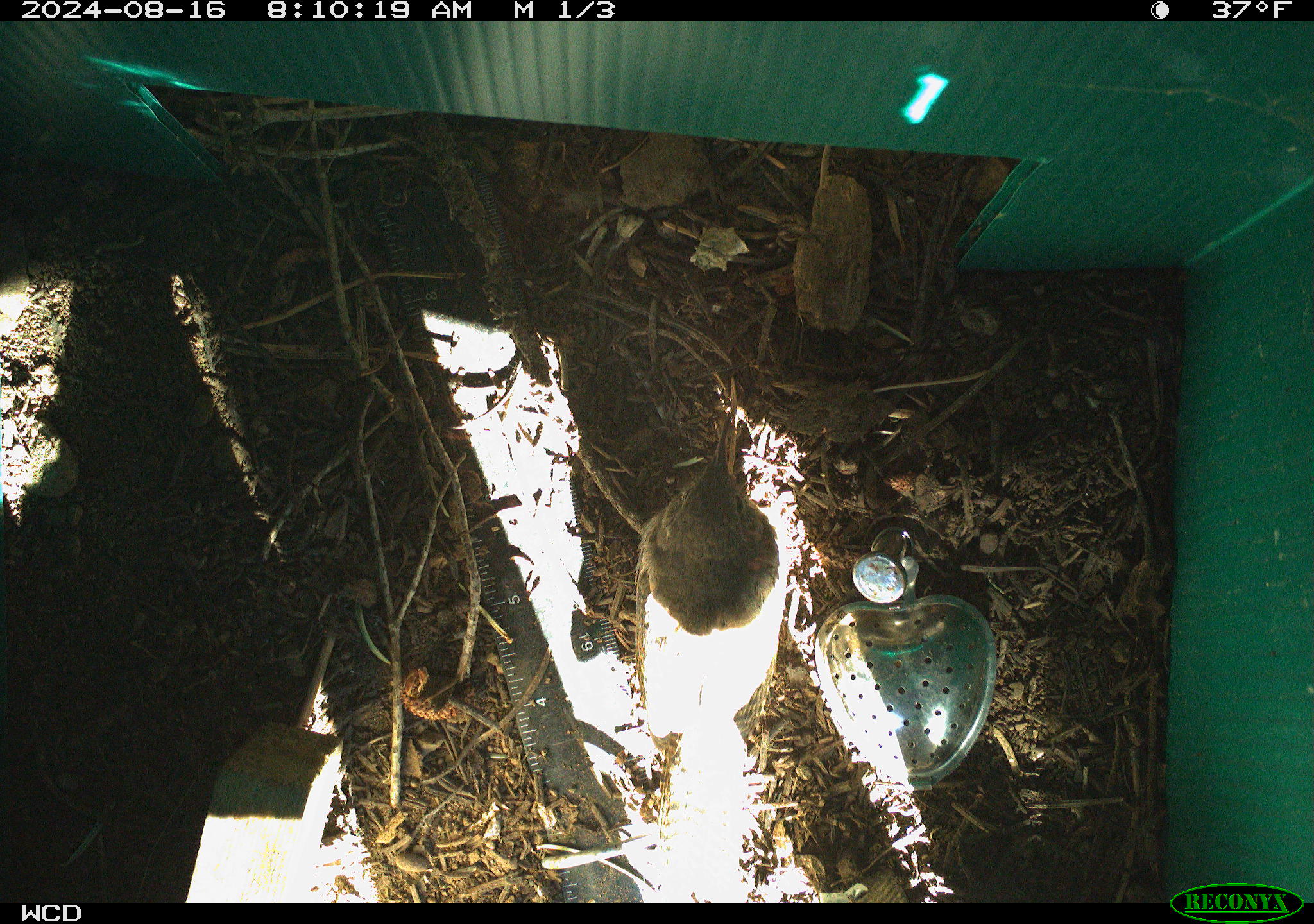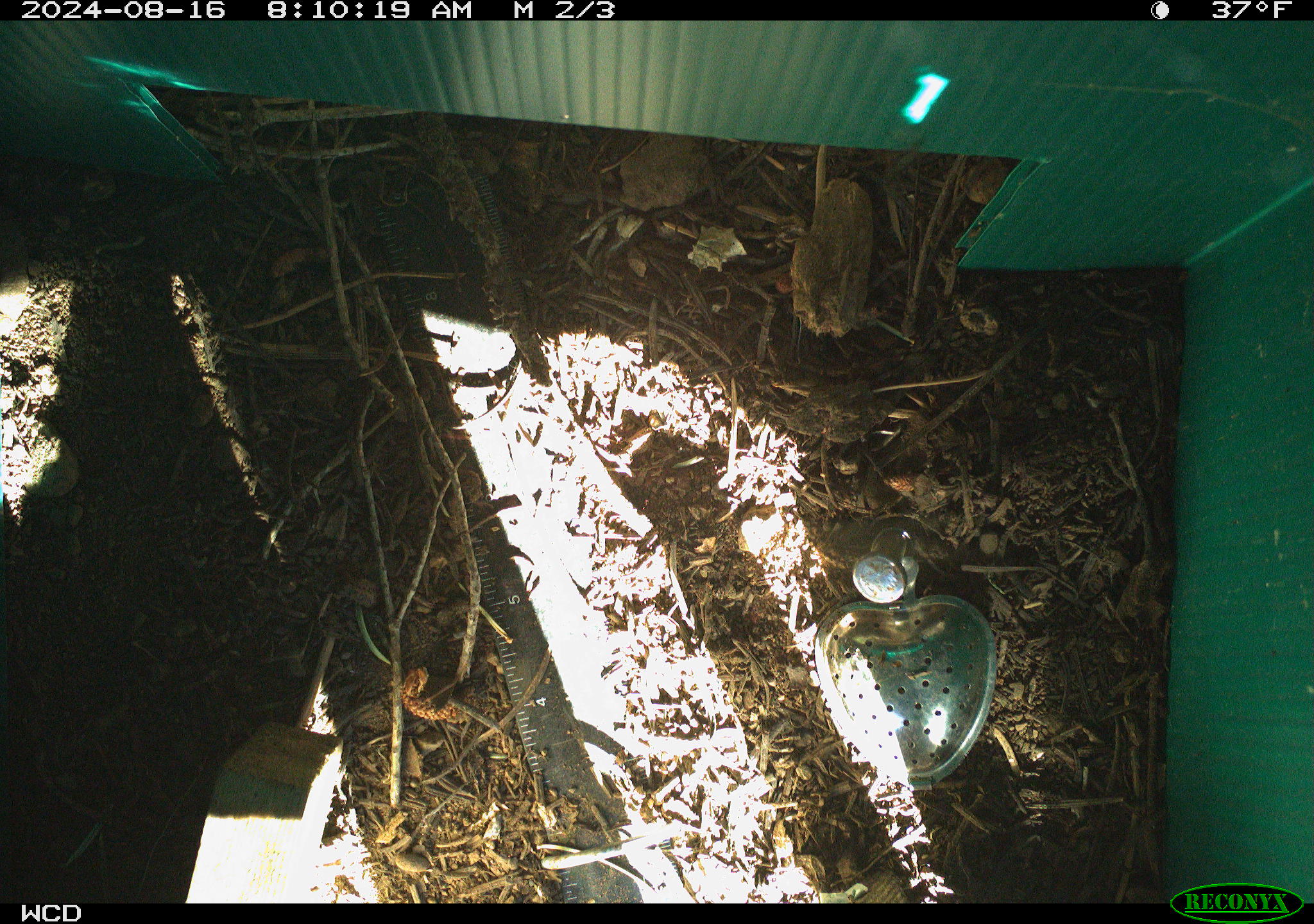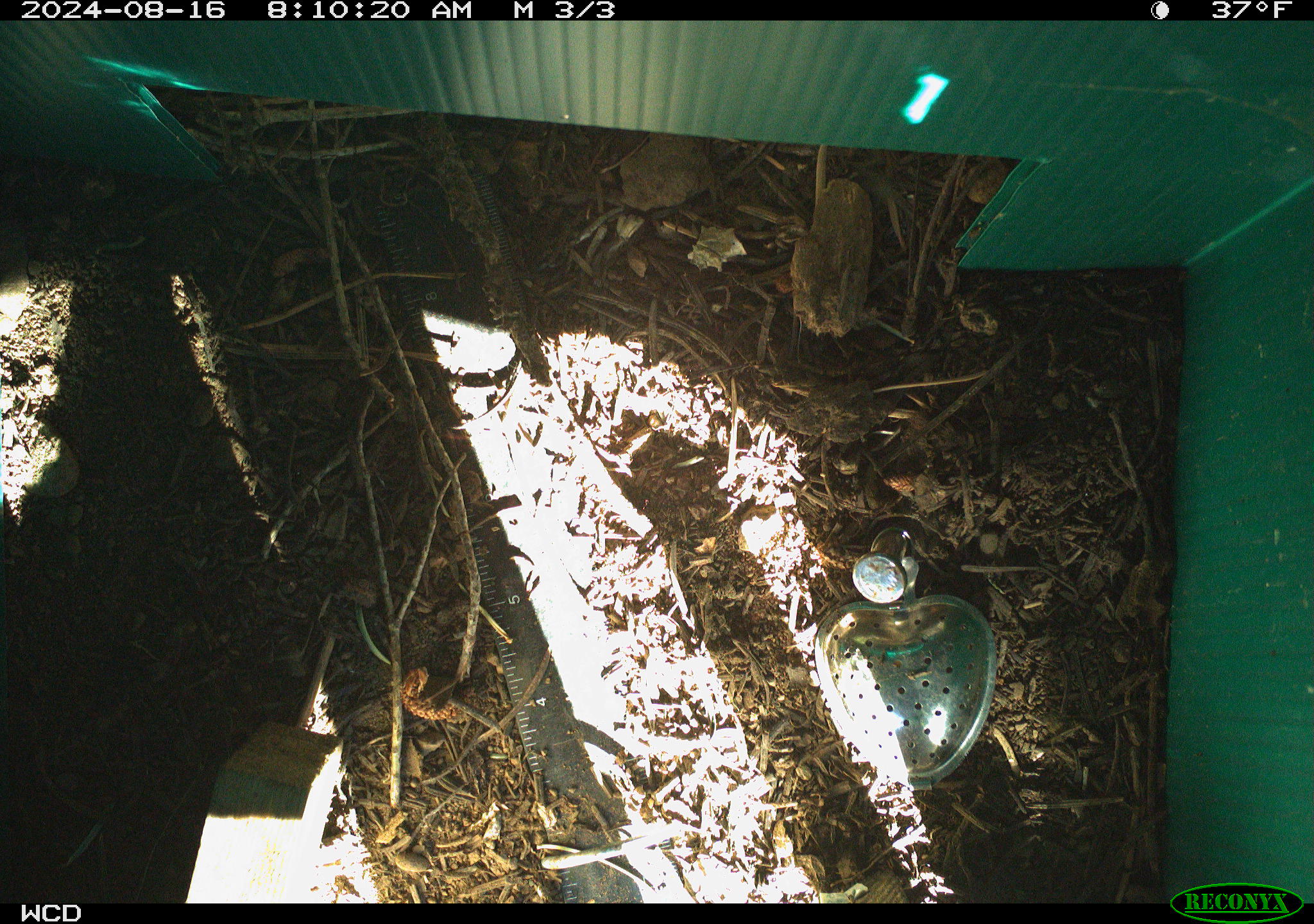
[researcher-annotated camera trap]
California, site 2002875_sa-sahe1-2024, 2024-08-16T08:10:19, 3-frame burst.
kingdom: Animalia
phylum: Chordata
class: Aves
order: Passeriformes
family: Troglodytidae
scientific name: Troglodytidae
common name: wren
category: troglodytidae family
Troglodytidae family (wren) (Troglodytidae).